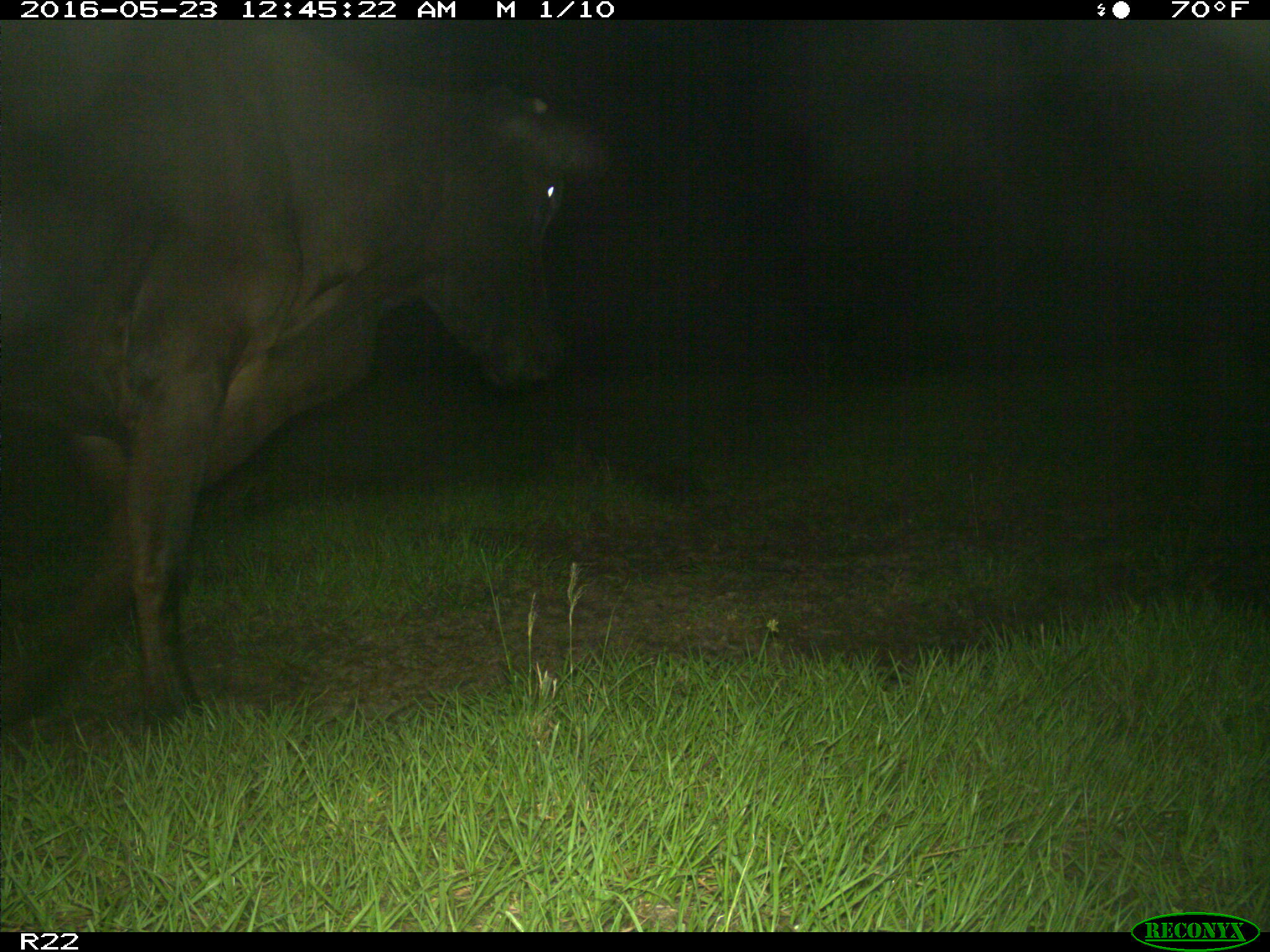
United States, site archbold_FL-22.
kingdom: Animalia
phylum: Chordata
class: Mammalia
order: Artiodactyla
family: Bovidae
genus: Bos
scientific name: Bos taurus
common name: domestic cow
Bos taurus (domestic cow).